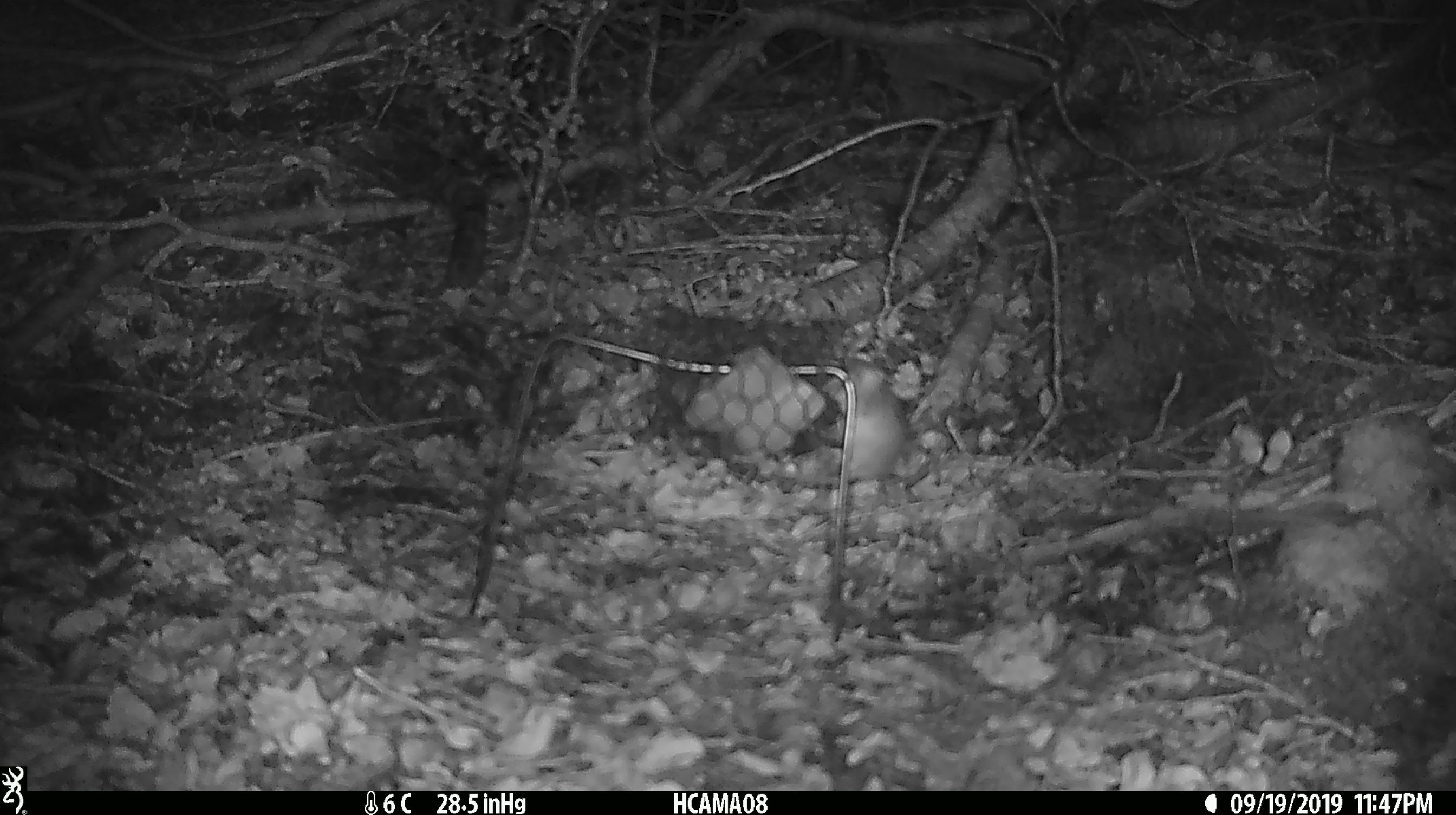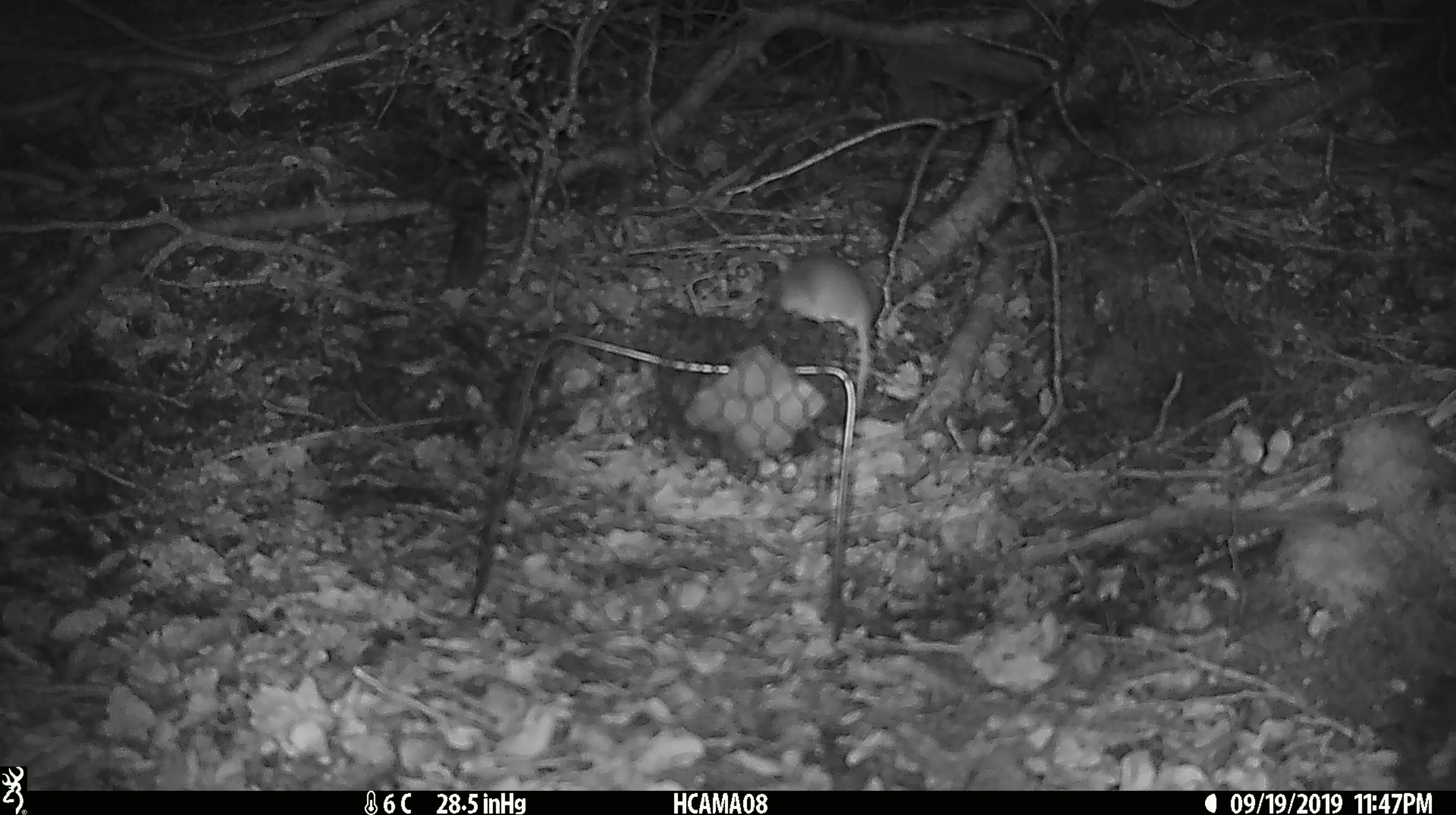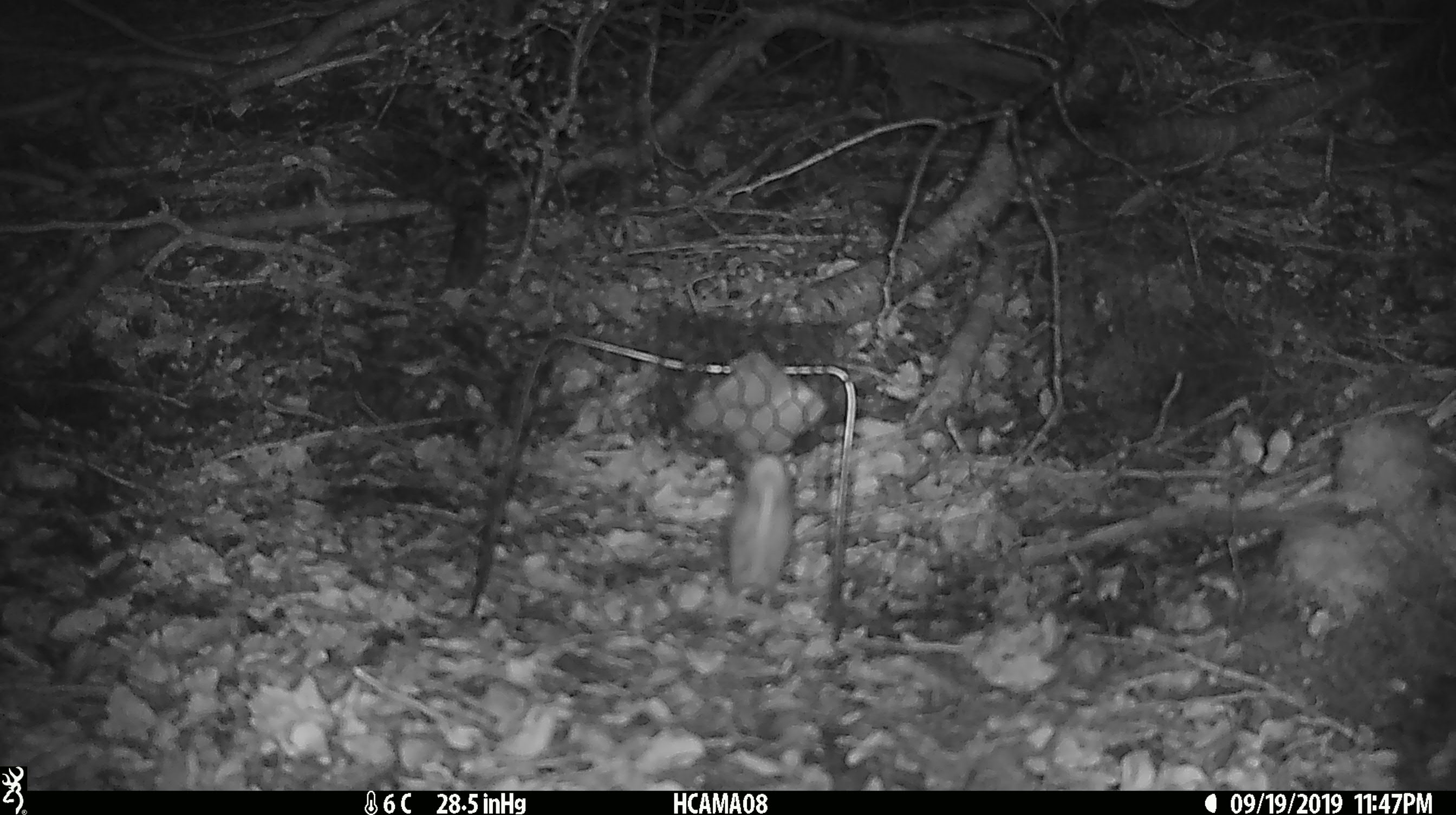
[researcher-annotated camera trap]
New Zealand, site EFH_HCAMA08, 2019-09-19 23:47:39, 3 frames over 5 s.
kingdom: Animalia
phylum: Chordata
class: Mammalia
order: Rodentia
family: Muridae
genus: Mus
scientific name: Mus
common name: mouse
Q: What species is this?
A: Mouse (Mus).